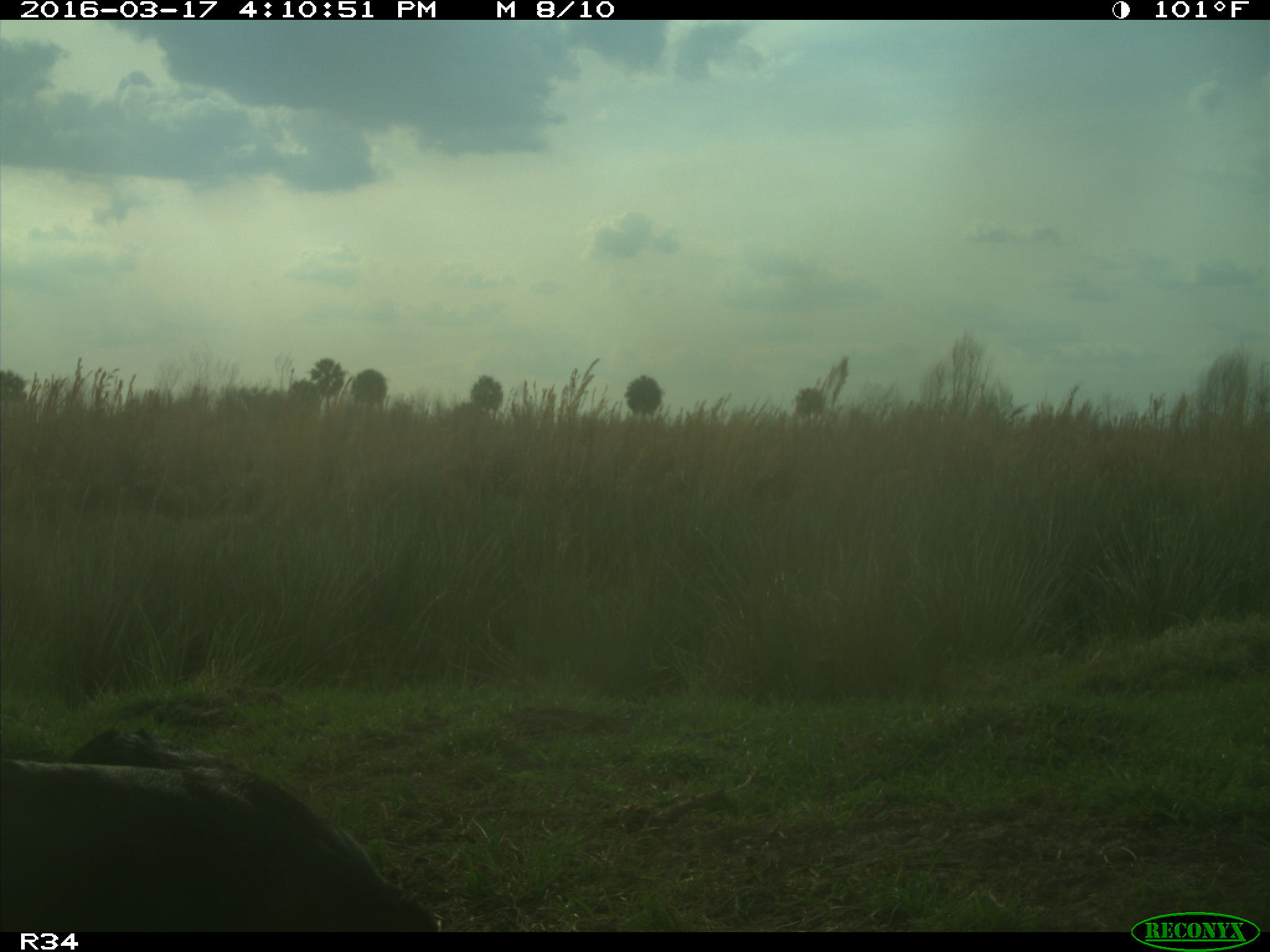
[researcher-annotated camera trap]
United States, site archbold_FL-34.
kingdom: Animalia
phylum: Chordata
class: Mammalia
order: Artiodactyla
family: Bovidae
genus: Bos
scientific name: Bos taurus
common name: domestic cow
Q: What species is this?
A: Bos taurus (domestic cow).